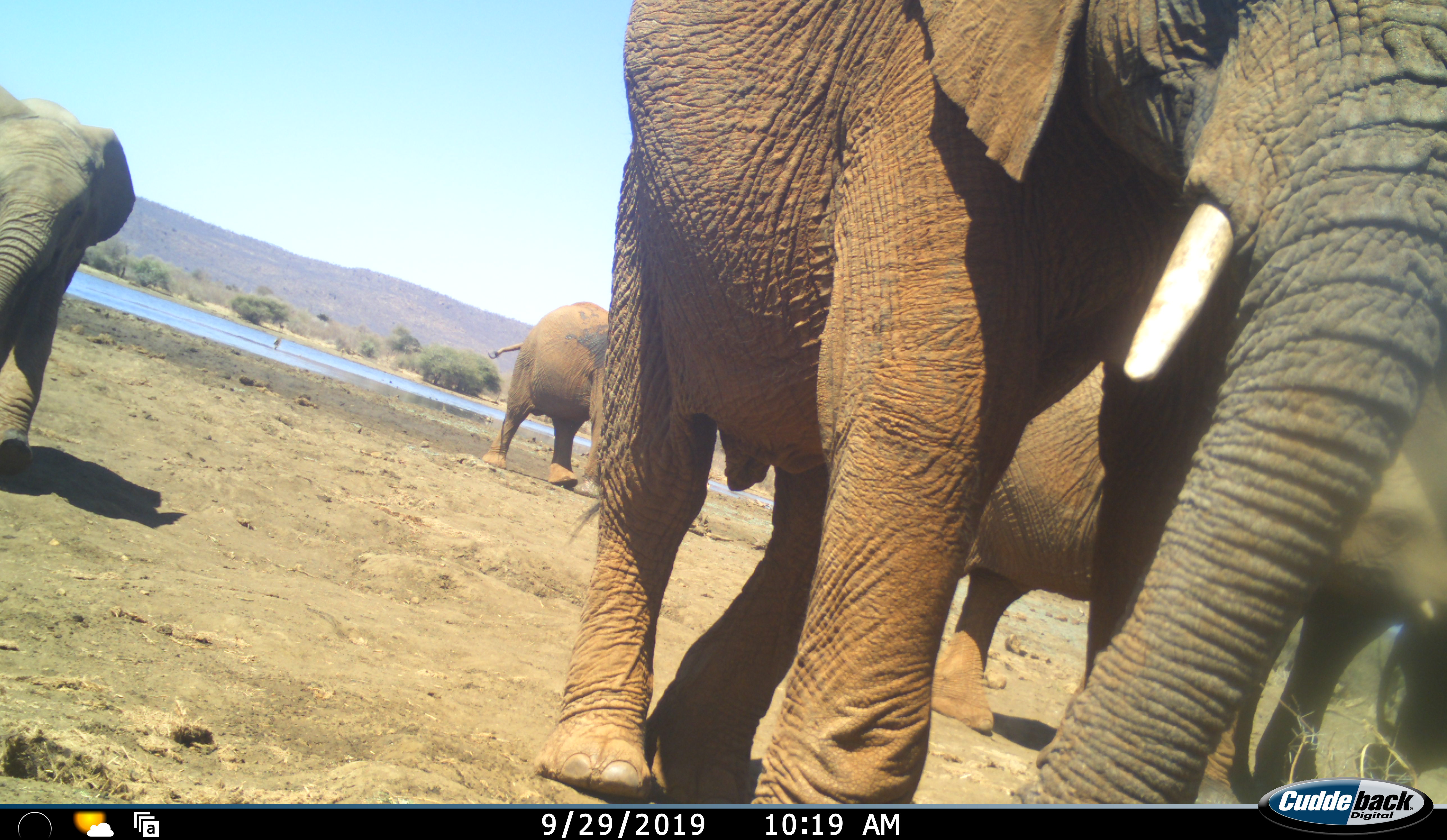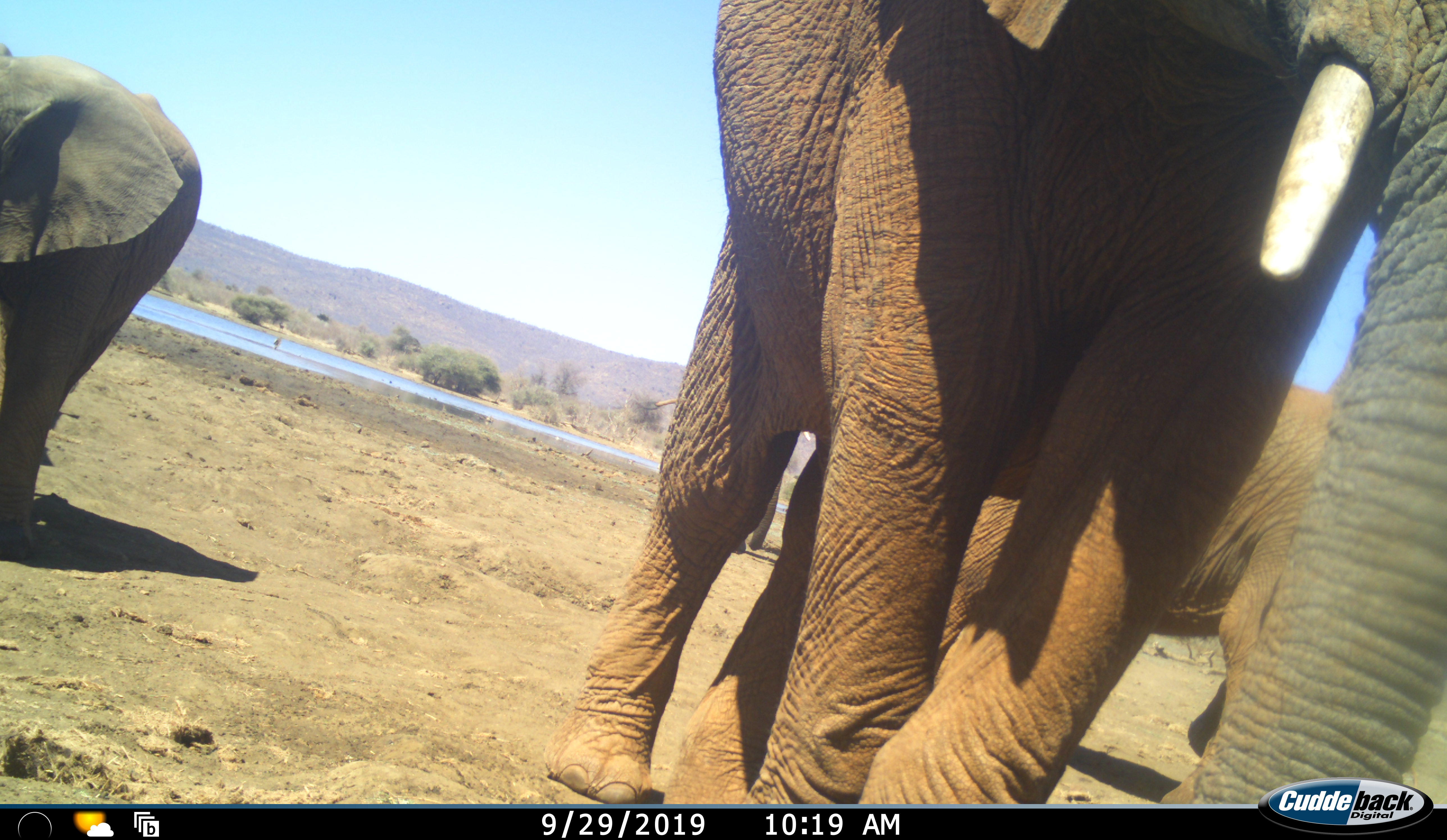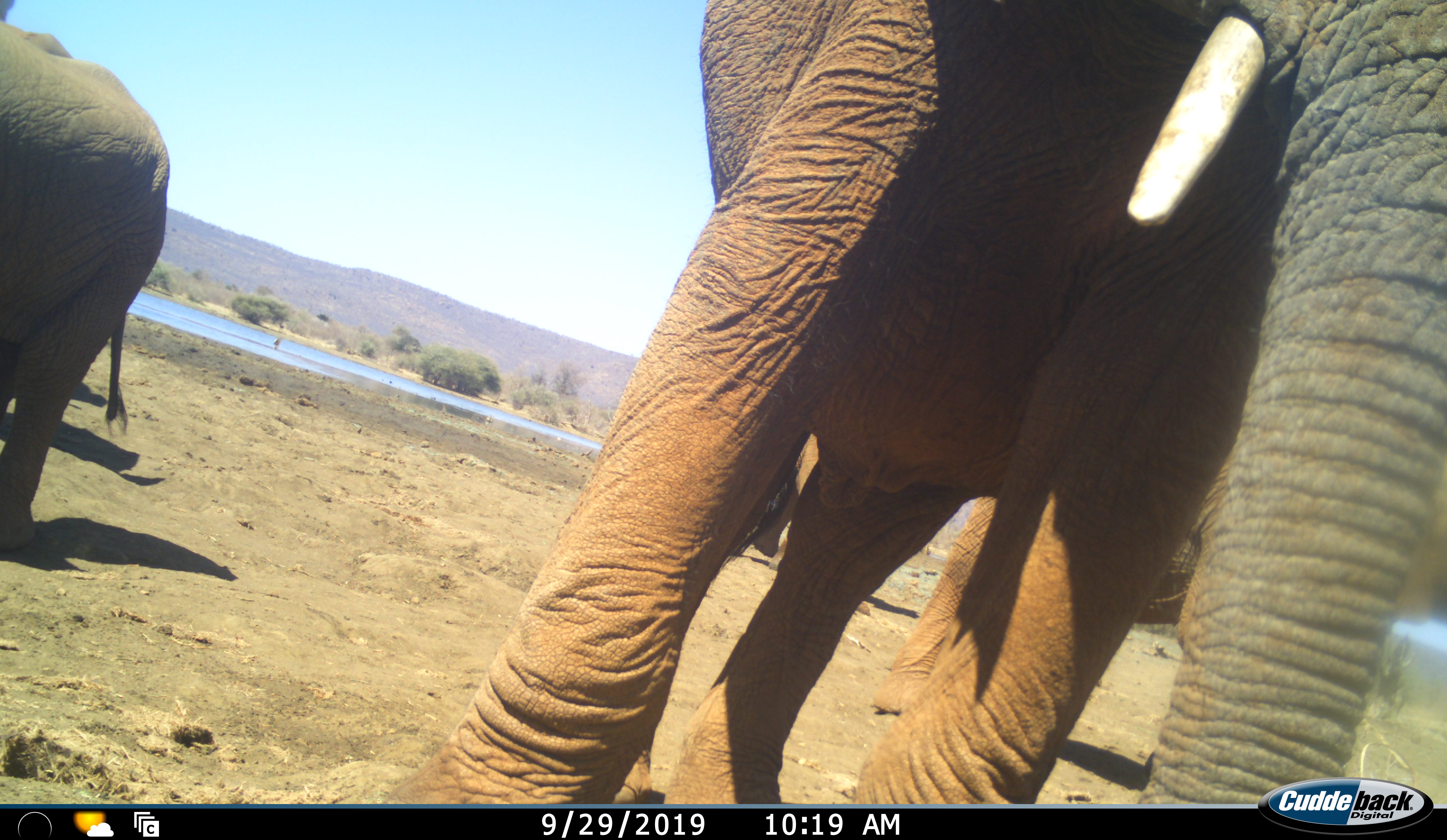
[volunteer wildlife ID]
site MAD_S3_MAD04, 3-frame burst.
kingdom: Animalia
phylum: Chordata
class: Mammalia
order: Proboscidea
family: Elephantidae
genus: Loxodonta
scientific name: Loxodonta africana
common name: african bush elephant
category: elephant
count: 4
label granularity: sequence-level